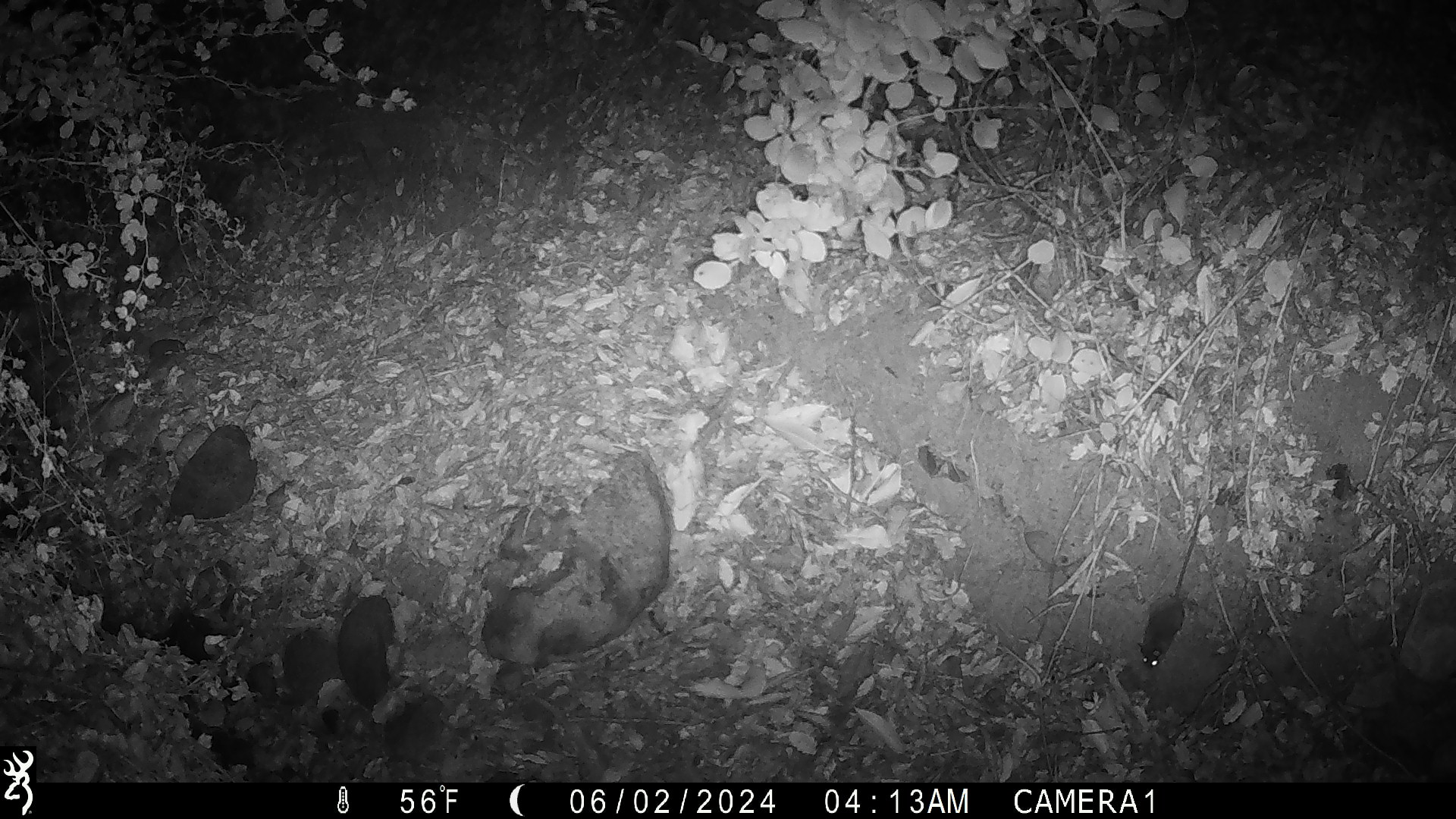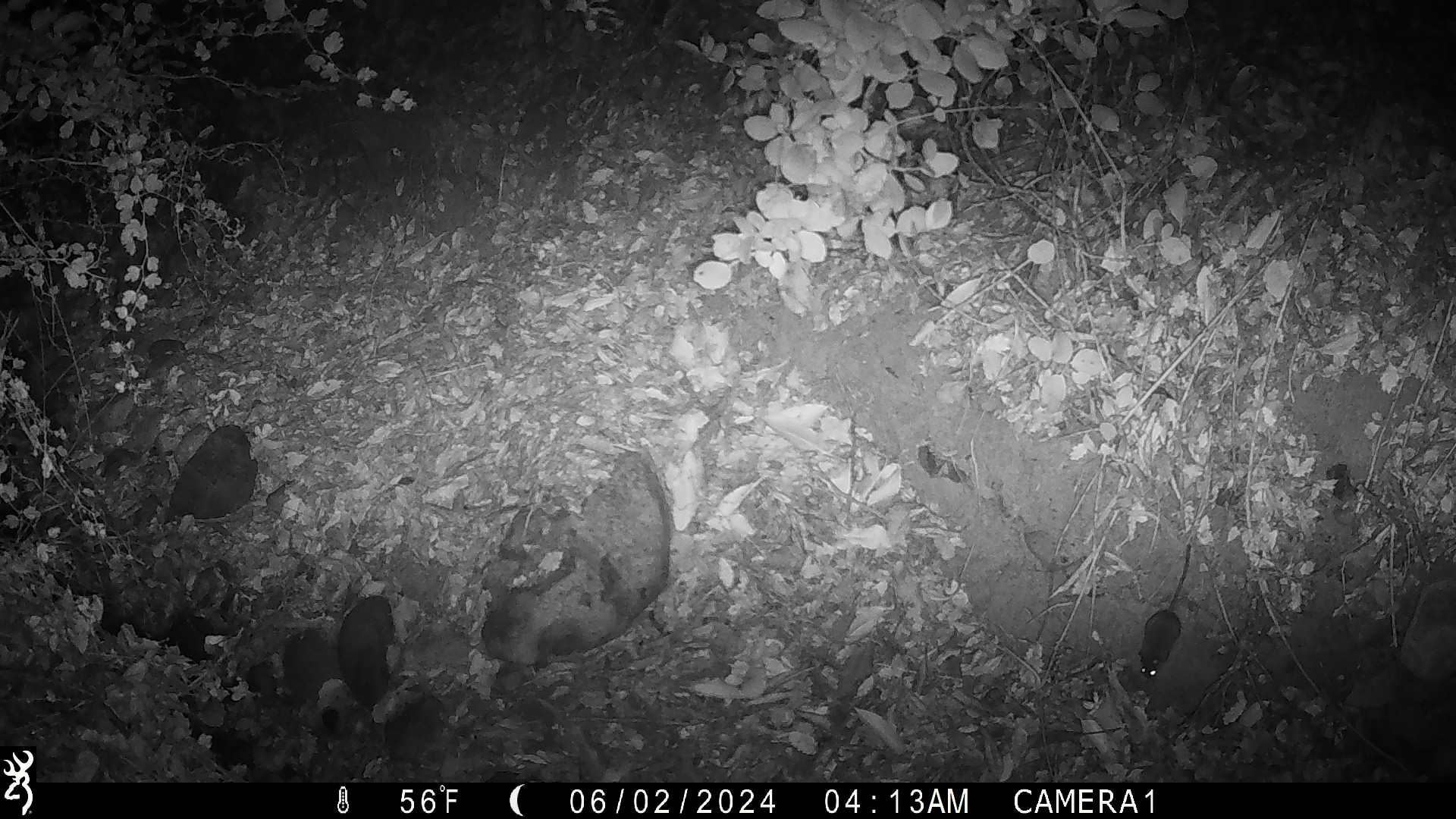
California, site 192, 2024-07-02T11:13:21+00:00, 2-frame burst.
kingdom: Animalia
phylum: Chordata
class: Mammalia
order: Rodentia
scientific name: Rodentia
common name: mouse or rat